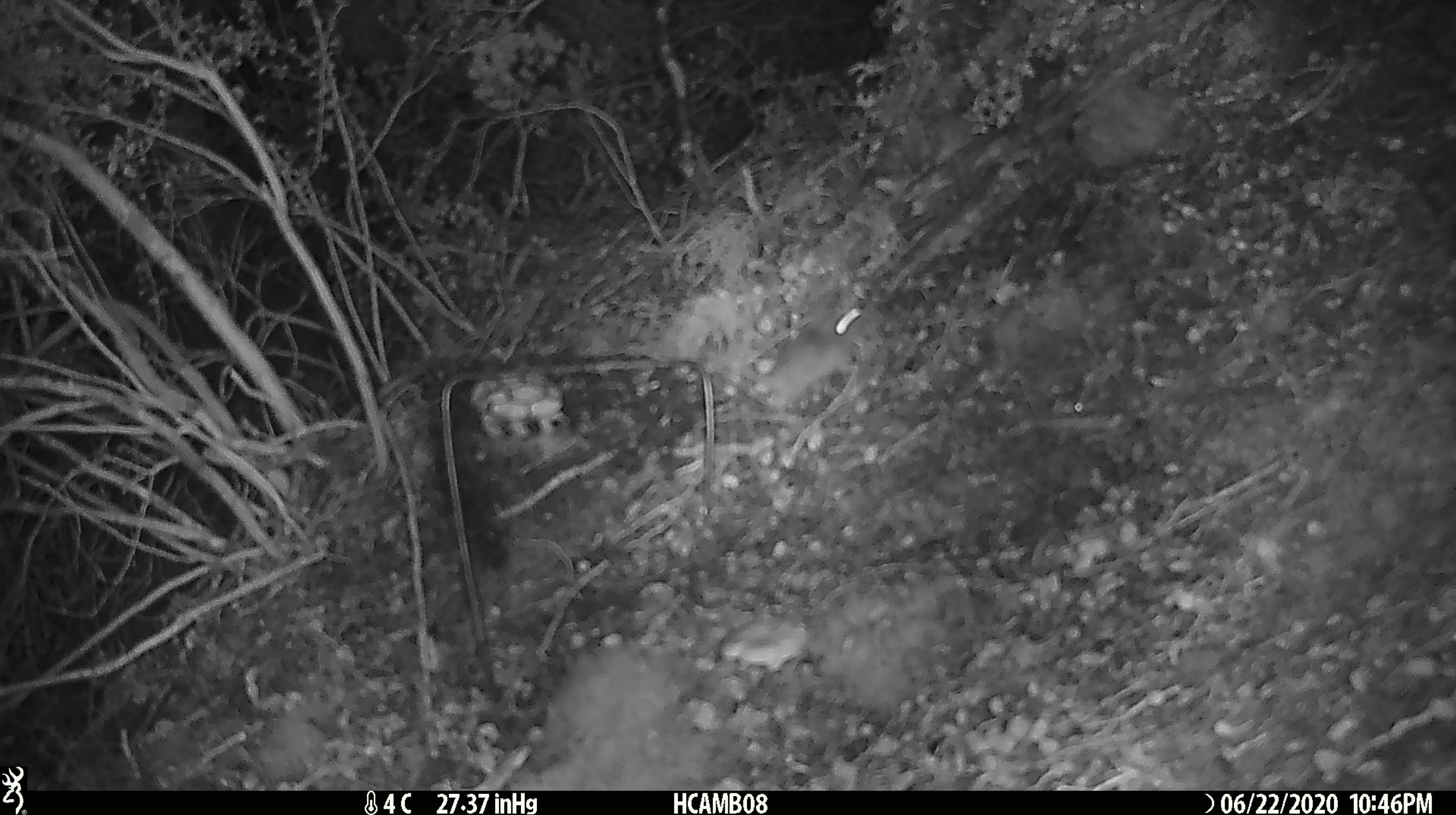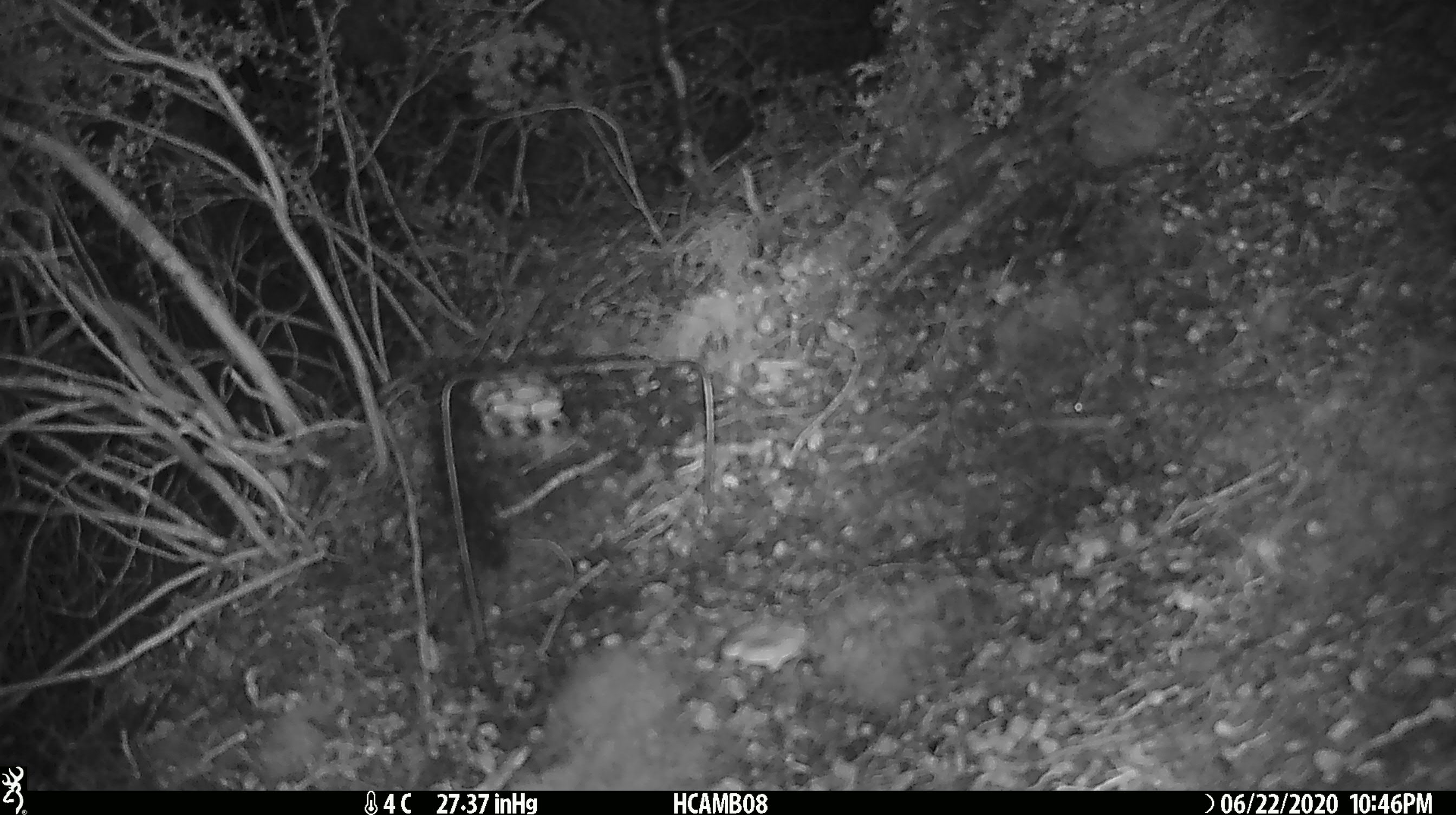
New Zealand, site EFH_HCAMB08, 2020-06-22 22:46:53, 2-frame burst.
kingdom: Animalia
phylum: Chordata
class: Mammalia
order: Rodentia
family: Muridae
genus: Mus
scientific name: Mus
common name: mouse